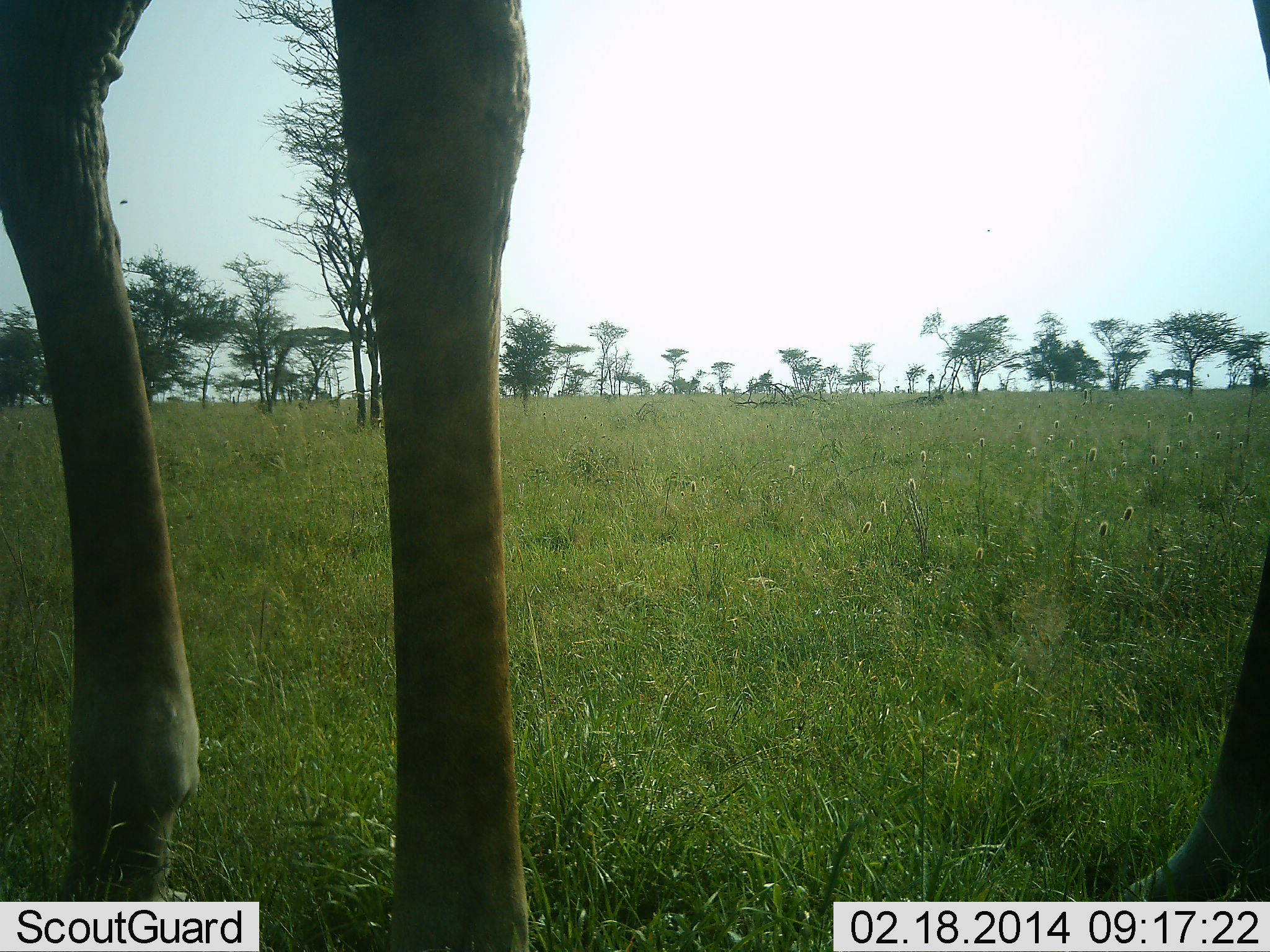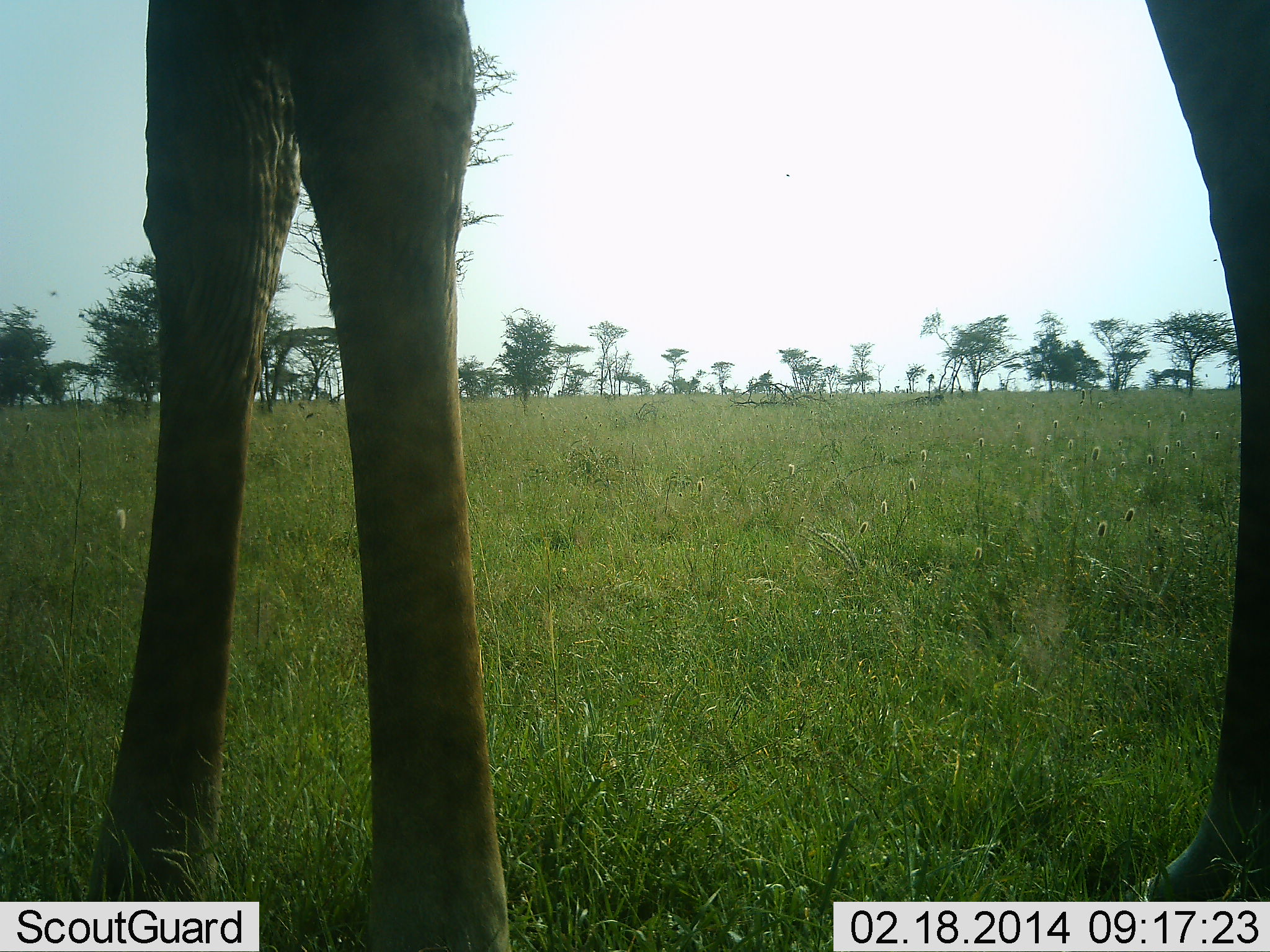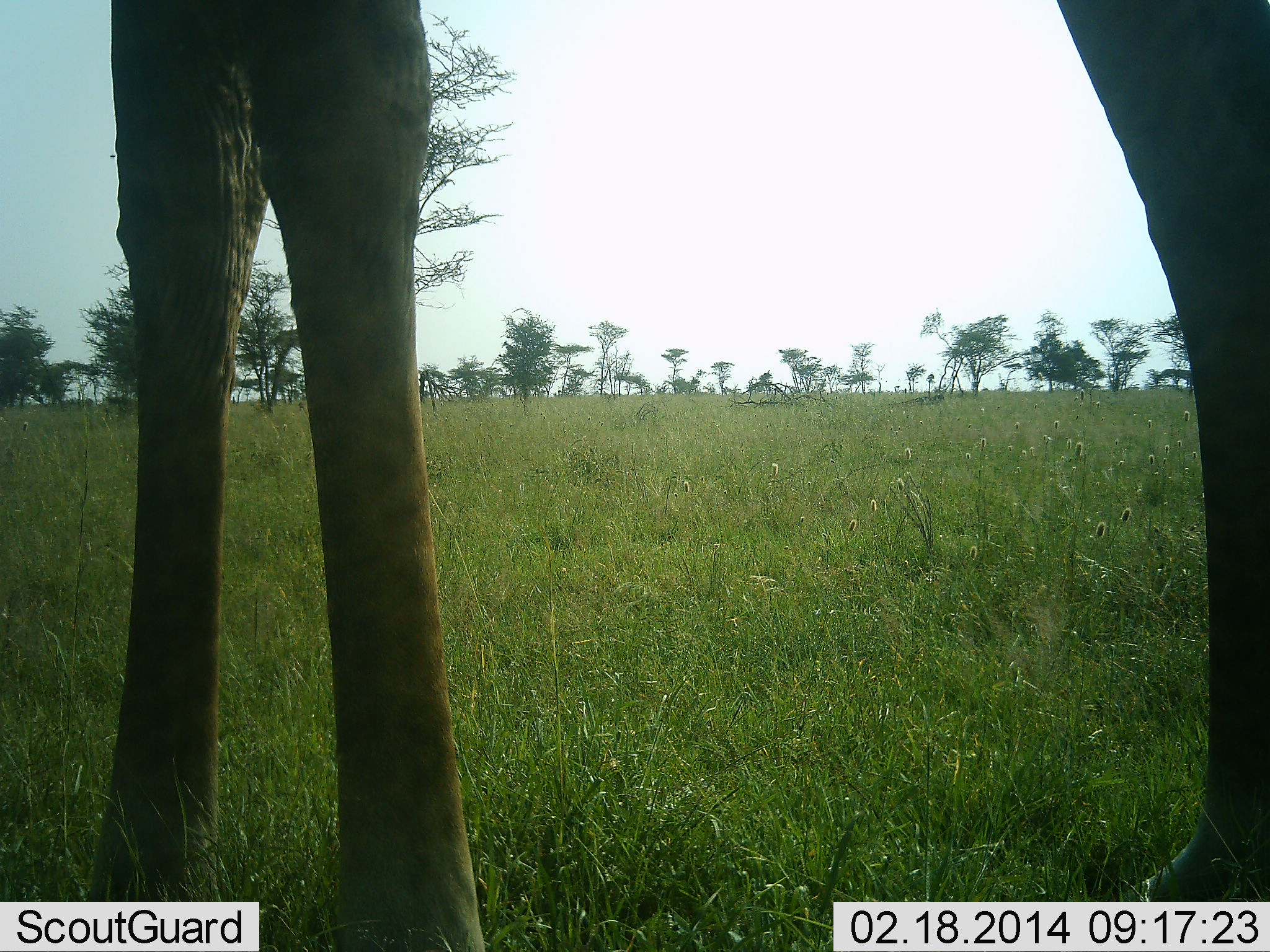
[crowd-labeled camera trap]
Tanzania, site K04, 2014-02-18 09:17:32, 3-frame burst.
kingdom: Animalia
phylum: Chordata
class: Mammalia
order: Artiodactyla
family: Giraffidae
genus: Giraffa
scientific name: Giraffa camelopardalis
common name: giraffe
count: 1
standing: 100%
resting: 0%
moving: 0%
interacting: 0%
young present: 0%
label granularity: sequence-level